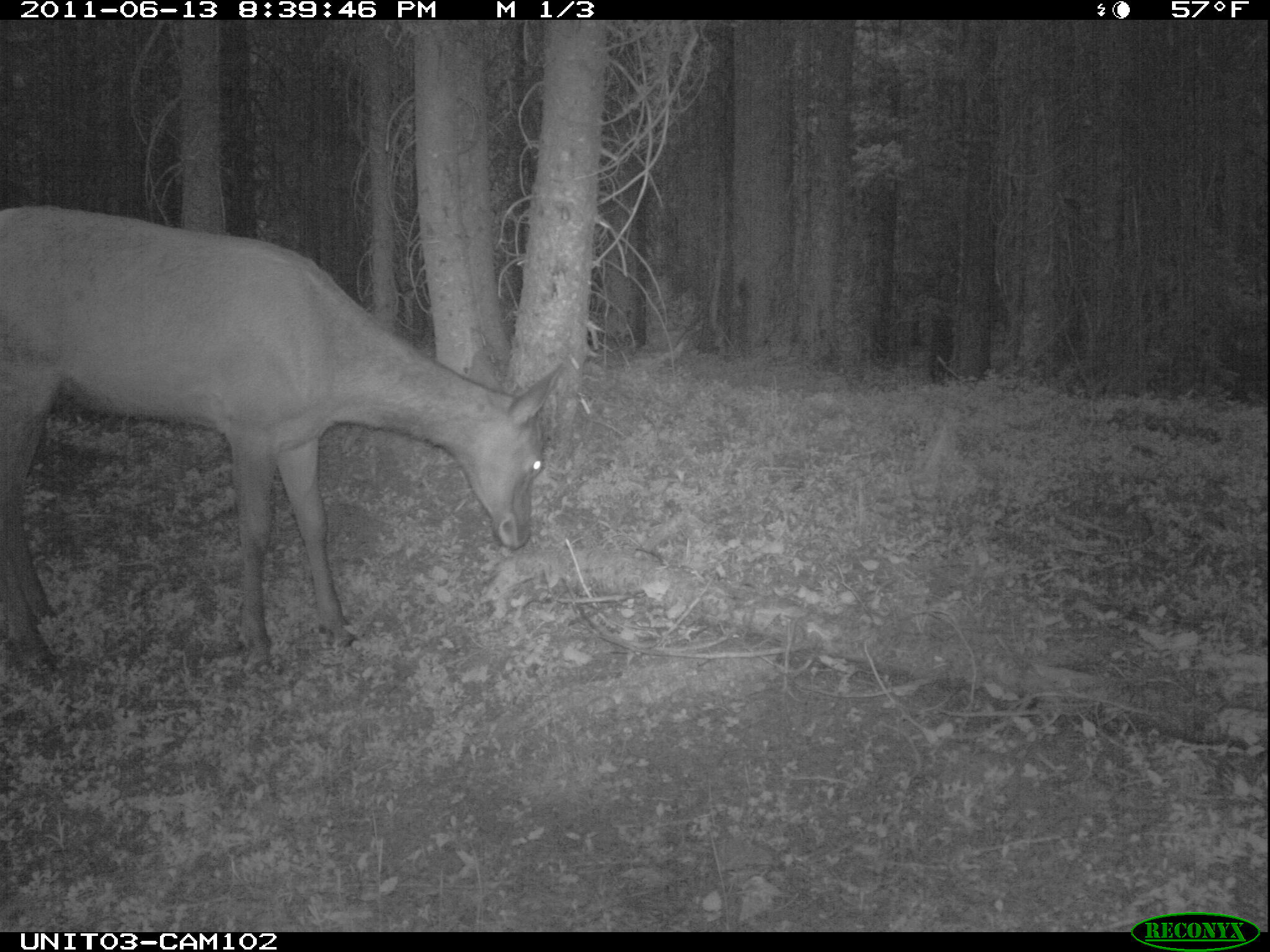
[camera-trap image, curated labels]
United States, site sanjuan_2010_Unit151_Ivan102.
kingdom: Animalia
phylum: Chordata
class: Mammalia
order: Artiodactyla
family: Cervidae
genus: Cervus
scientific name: Cervus elaphus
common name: red deer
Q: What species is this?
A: Cervus elaphus (red deer).